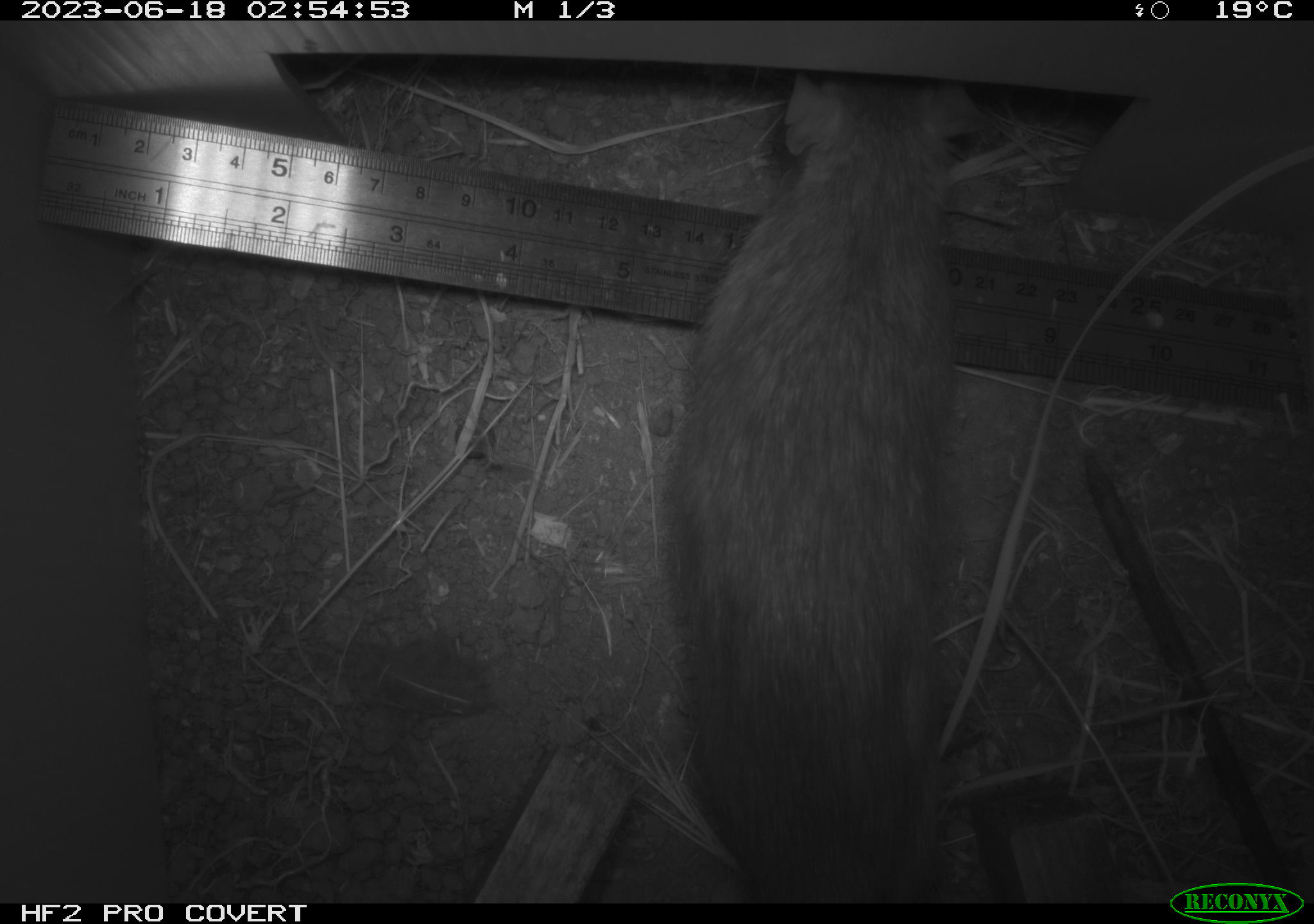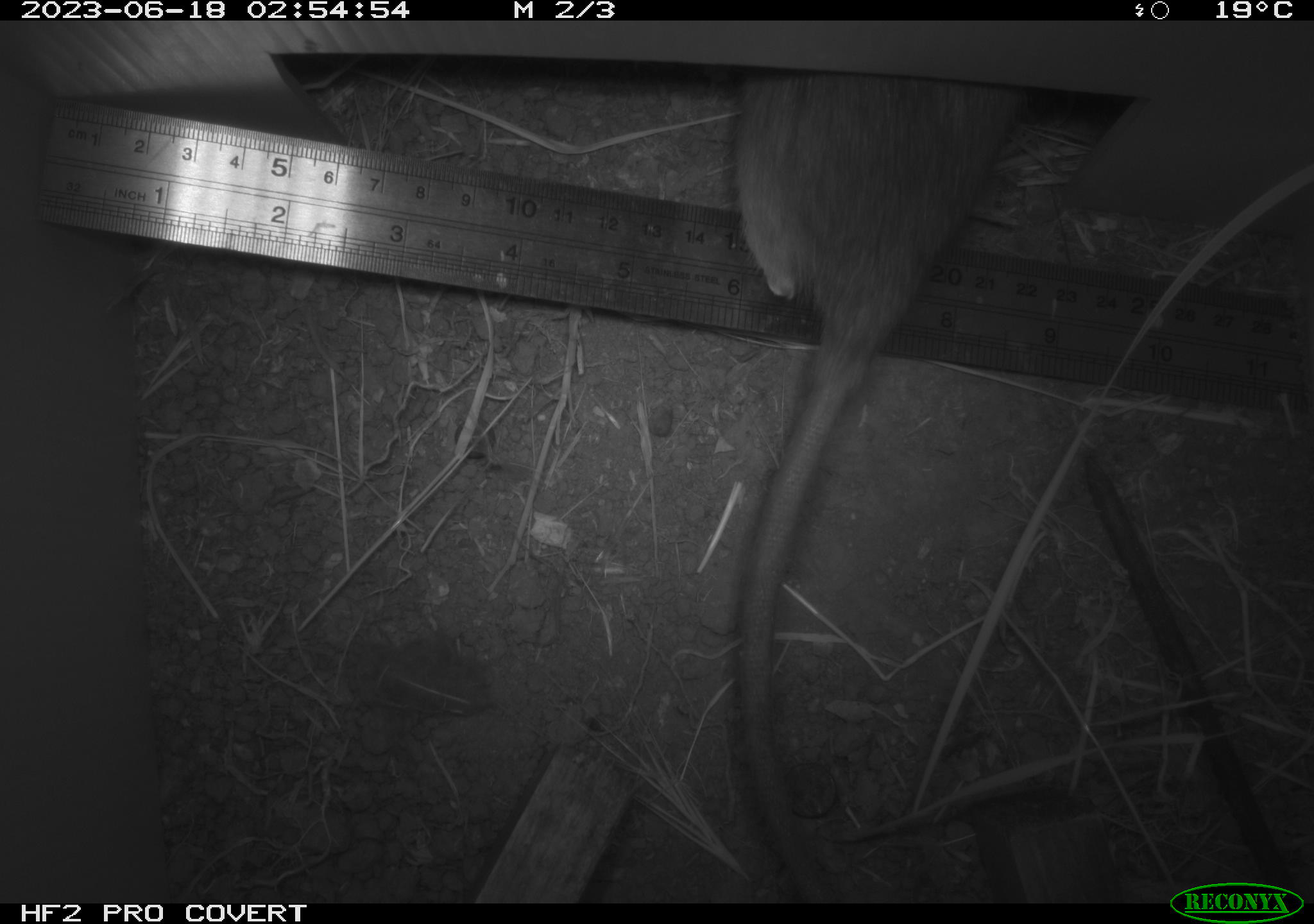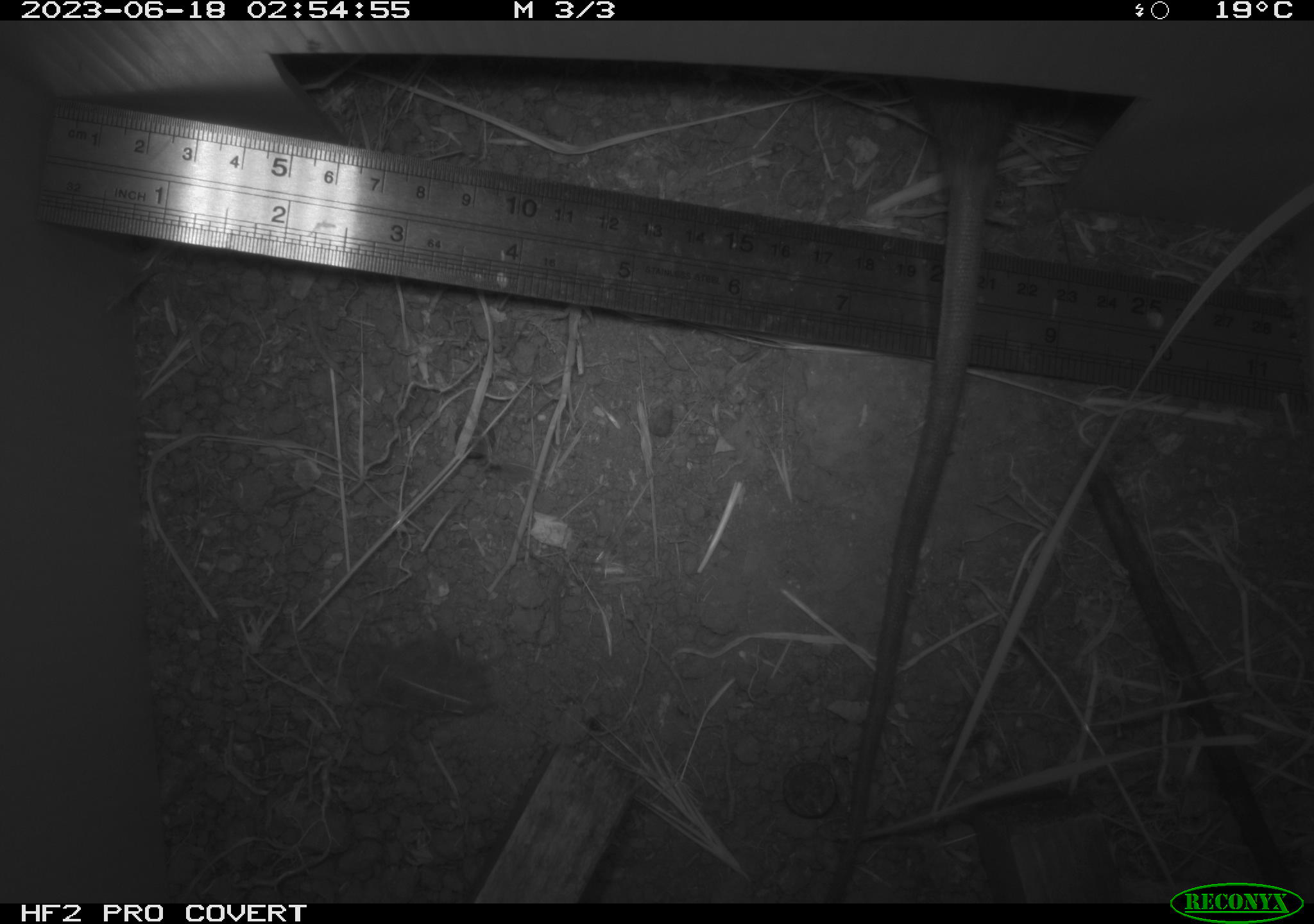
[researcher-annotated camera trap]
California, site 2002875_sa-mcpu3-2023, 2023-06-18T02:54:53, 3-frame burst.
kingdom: Animalia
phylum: Chordata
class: Mammalia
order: Rodentia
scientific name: Rodentia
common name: mouse species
Mouse species (Rodentia).